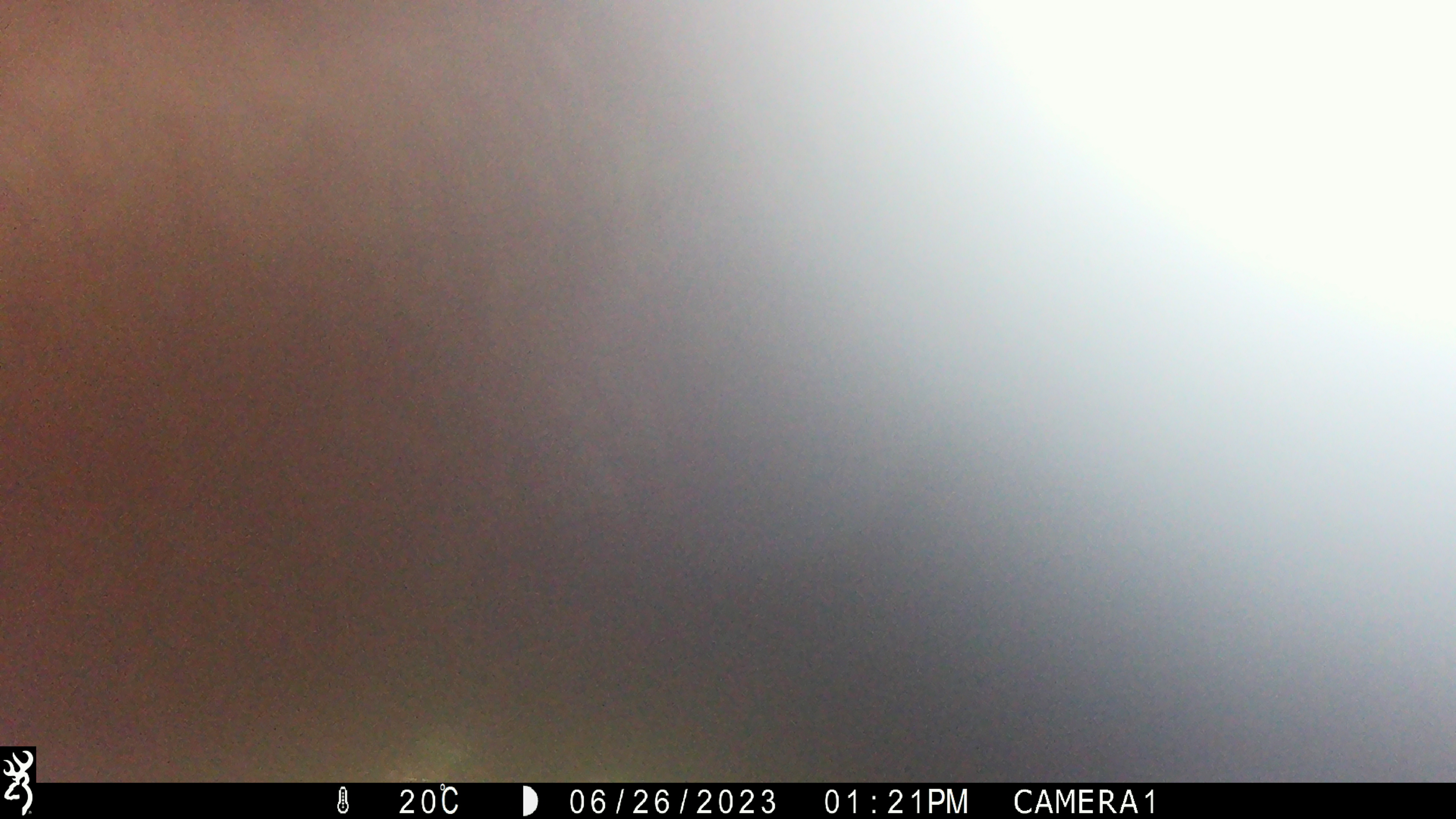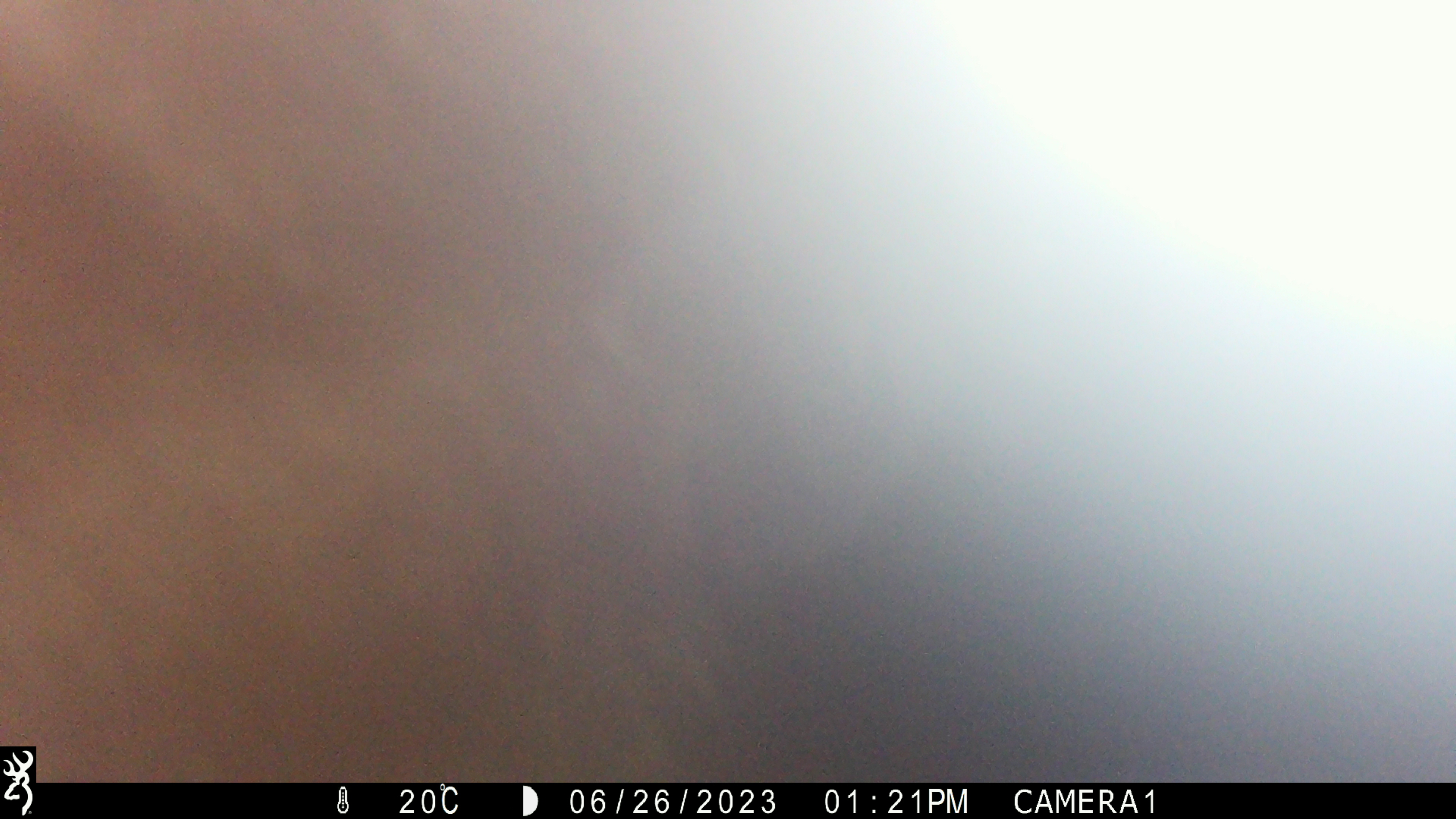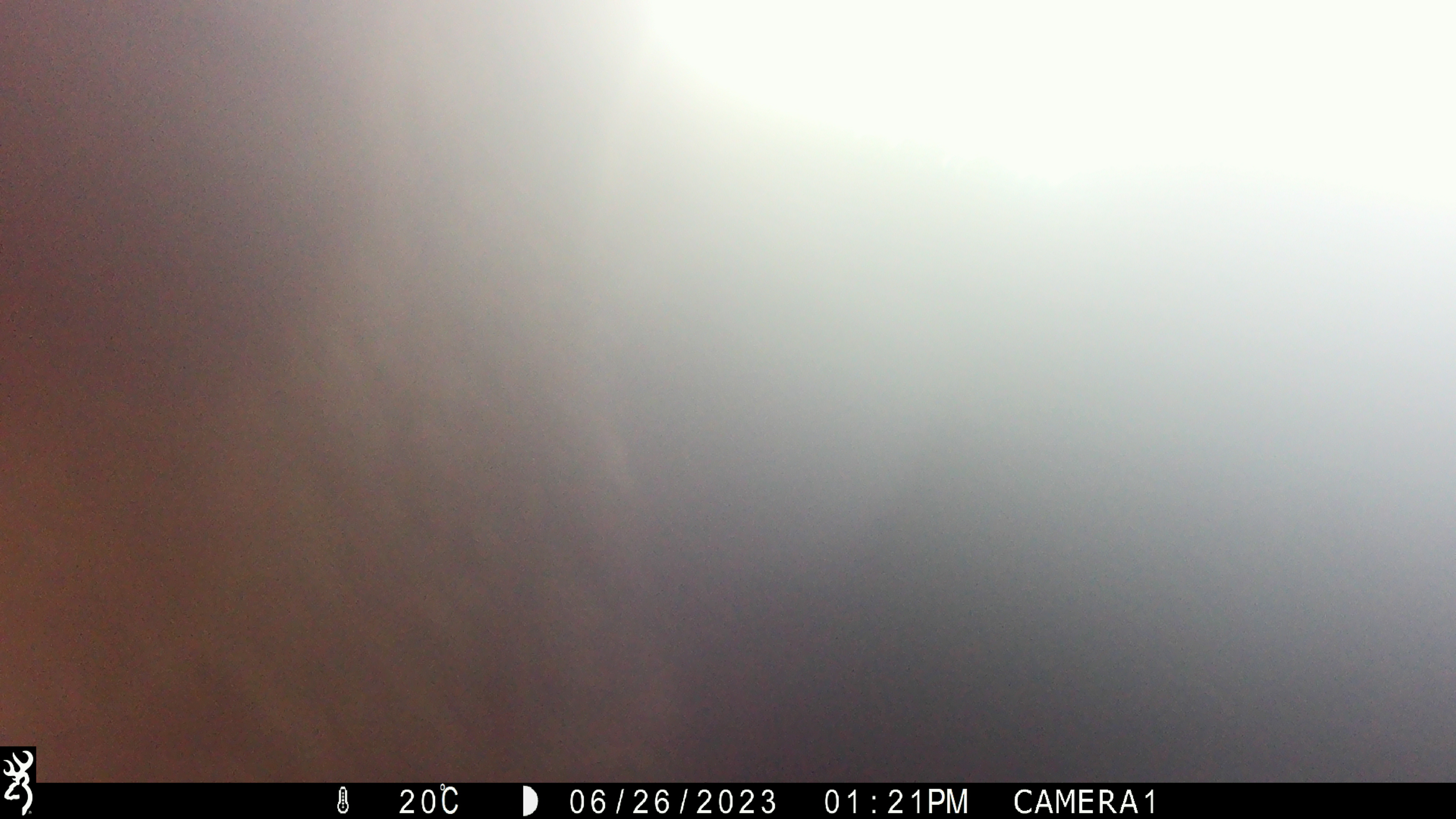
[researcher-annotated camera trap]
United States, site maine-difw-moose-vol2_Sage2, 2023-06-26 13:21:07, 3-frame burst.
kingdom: Animalia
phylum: Chordata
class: Mammalia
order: Artiodactyla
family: Cervidae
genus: Alces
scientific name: Alces alces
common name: moose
Moose (Alces alces).